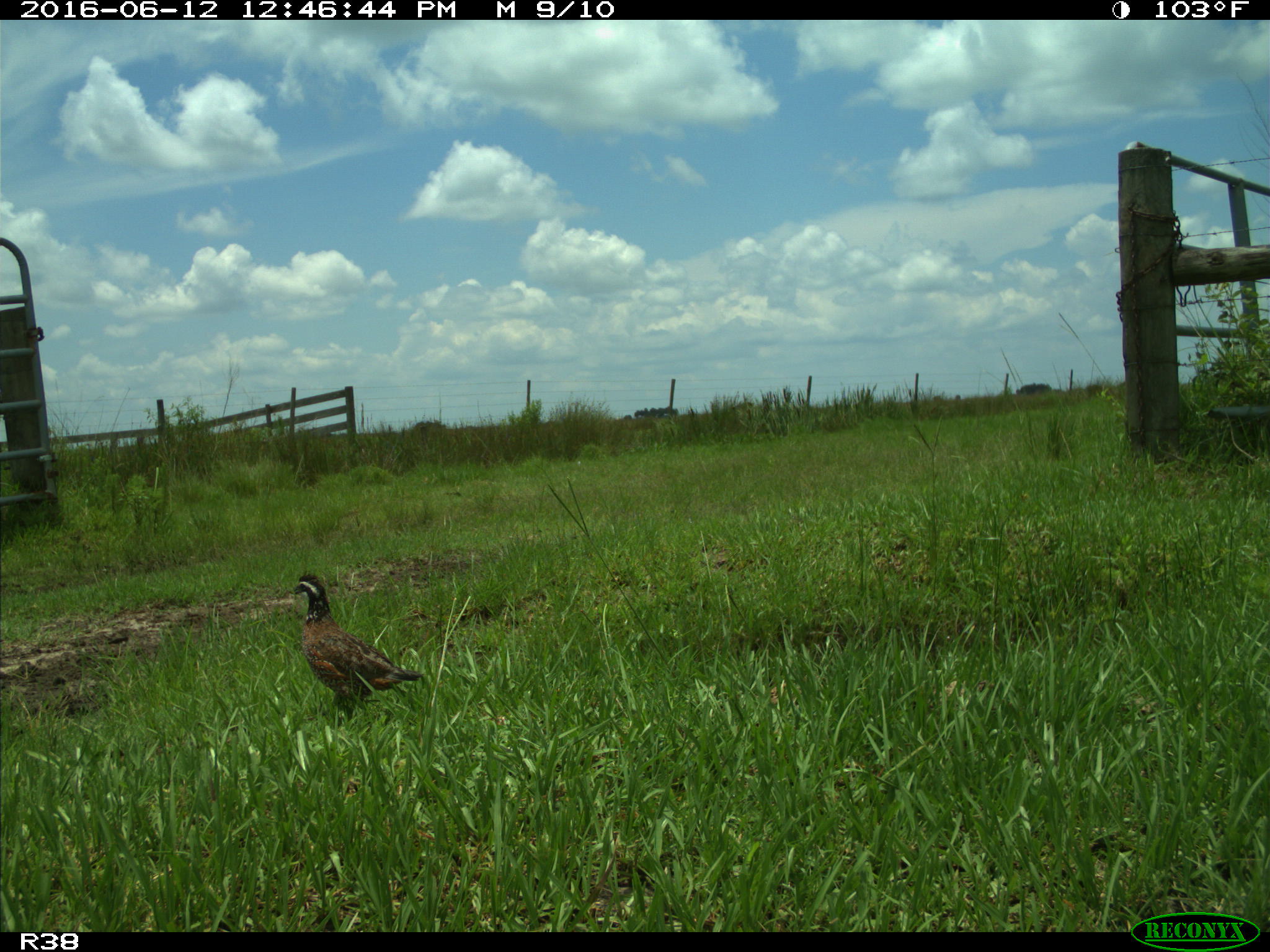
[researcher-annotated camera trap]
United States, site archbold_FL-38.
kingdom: Animalia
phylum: Chordata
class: Aves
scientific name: Aves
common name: birds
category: unidentified bird